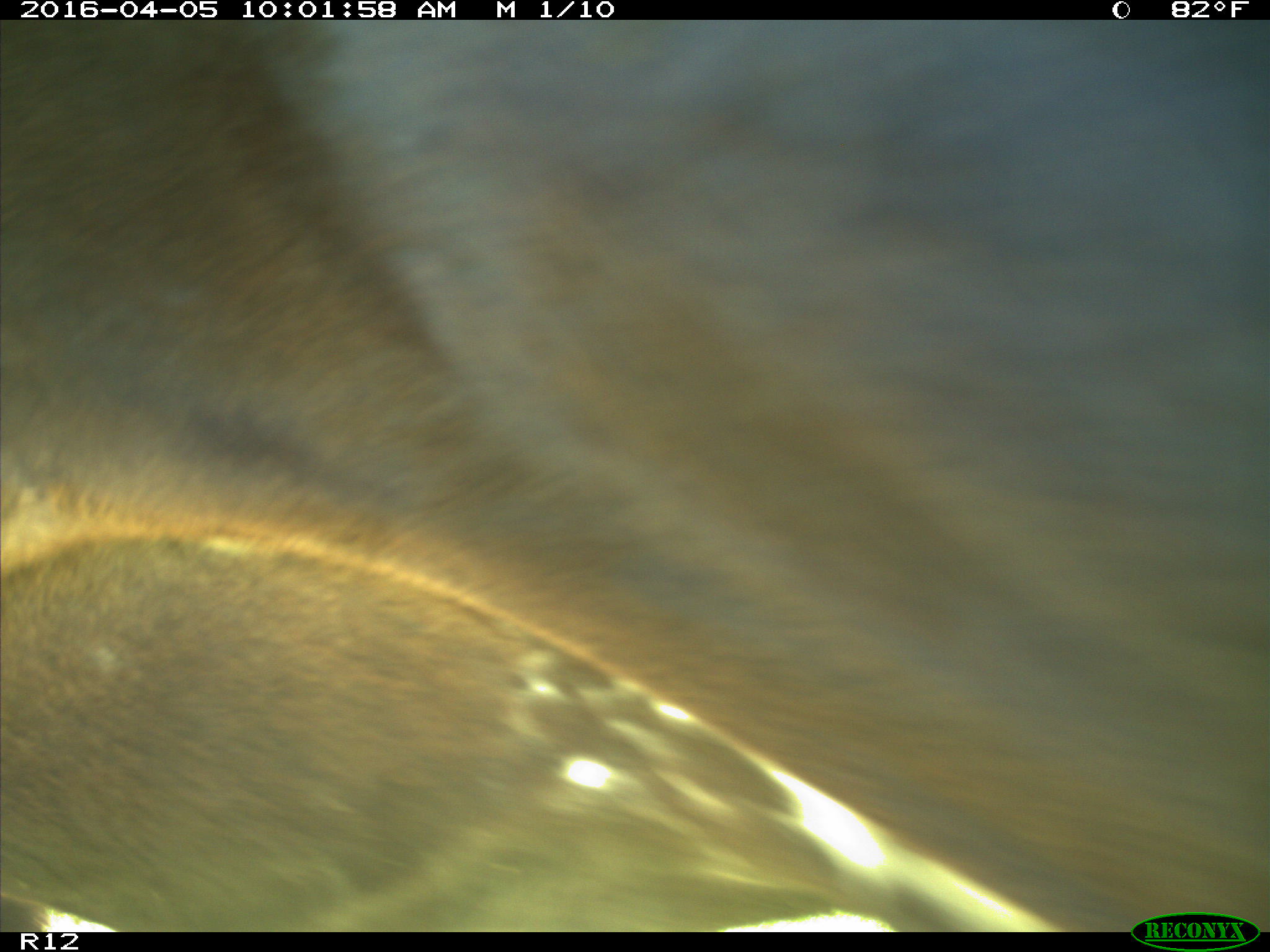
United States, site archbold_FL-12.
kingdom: Animalia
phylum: Chordata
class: Mammalia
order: Artiodactyla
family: Bovidae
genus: Bos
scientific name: Bos taurus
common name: domestic cow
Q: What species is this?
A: Bos taurus (domestic cow).